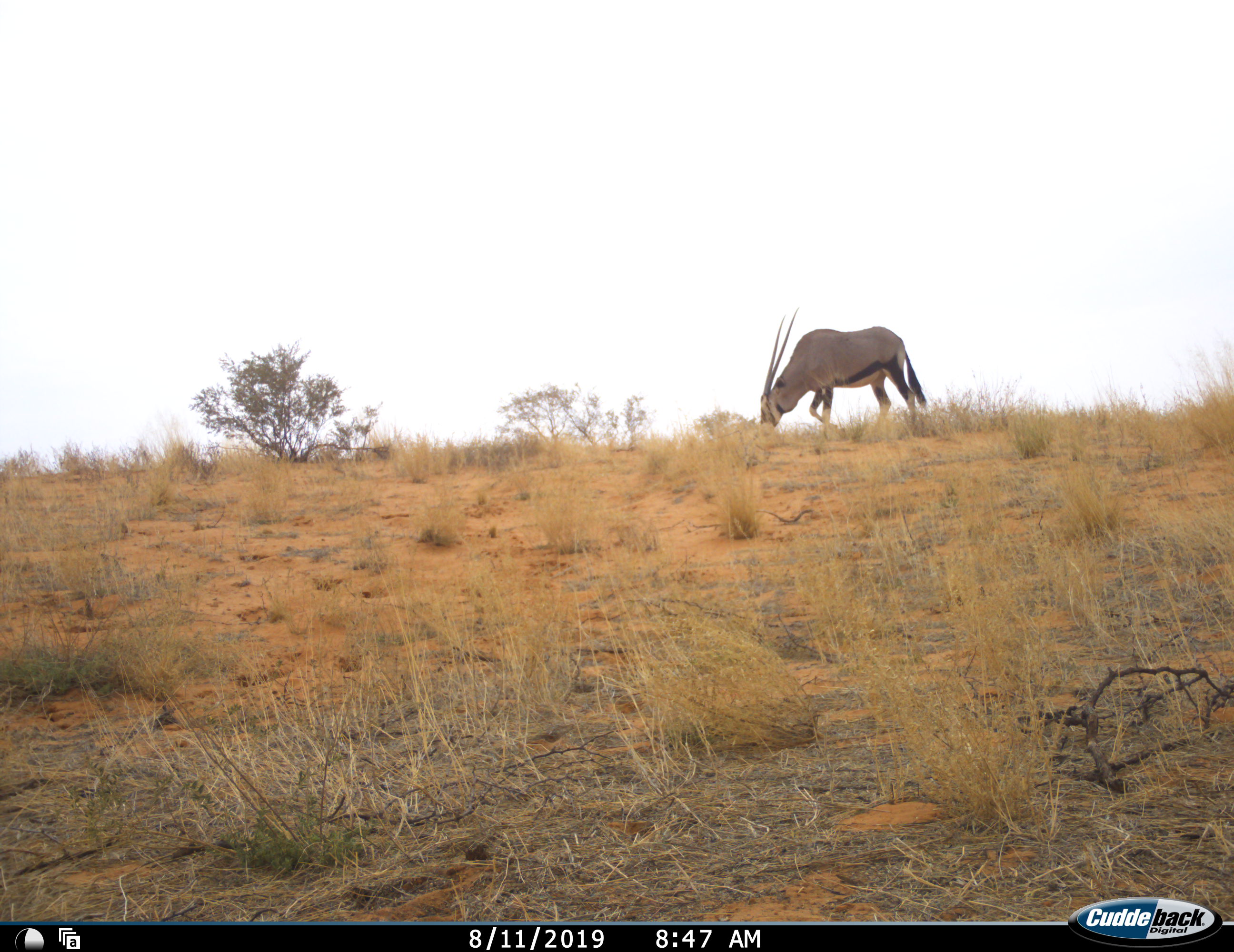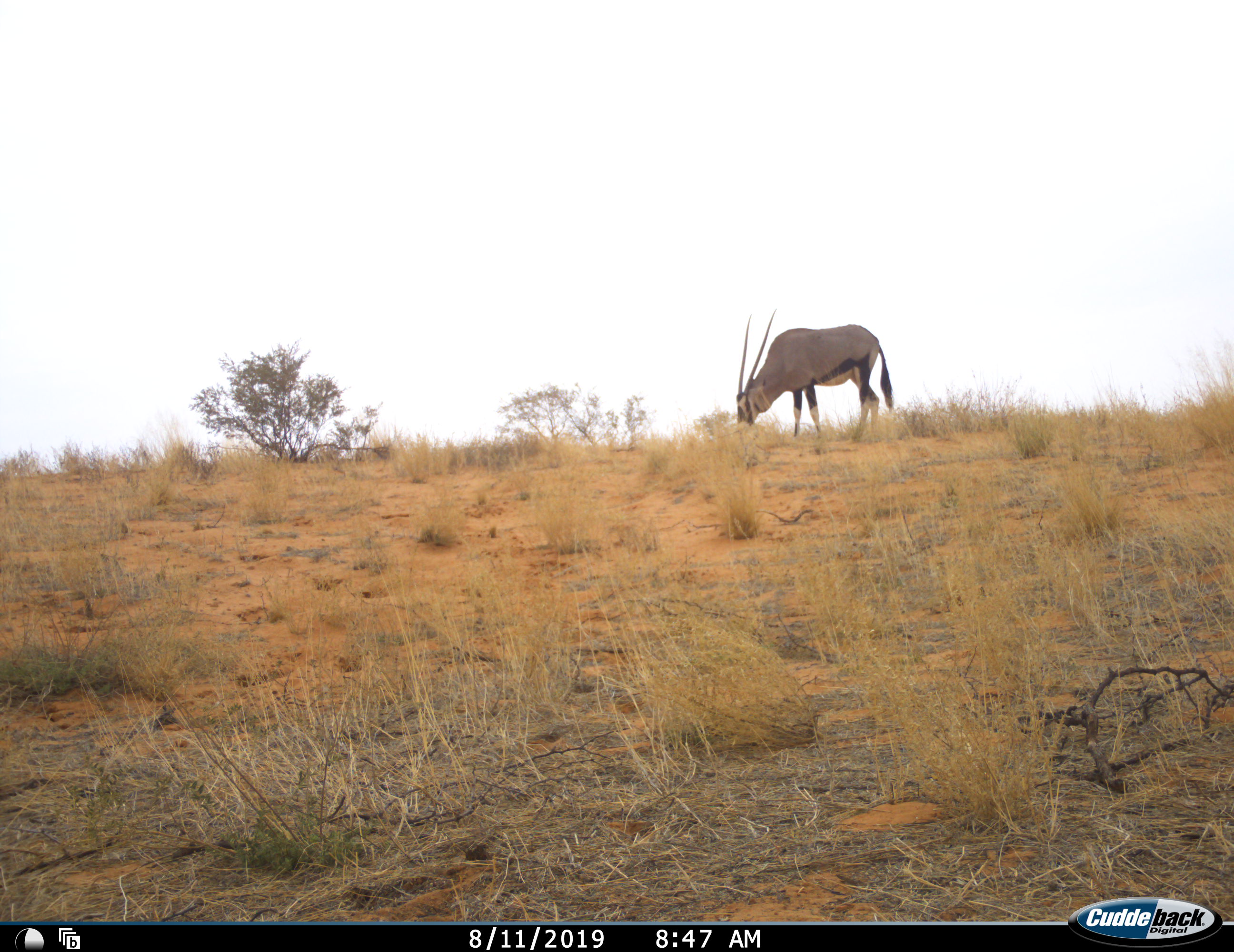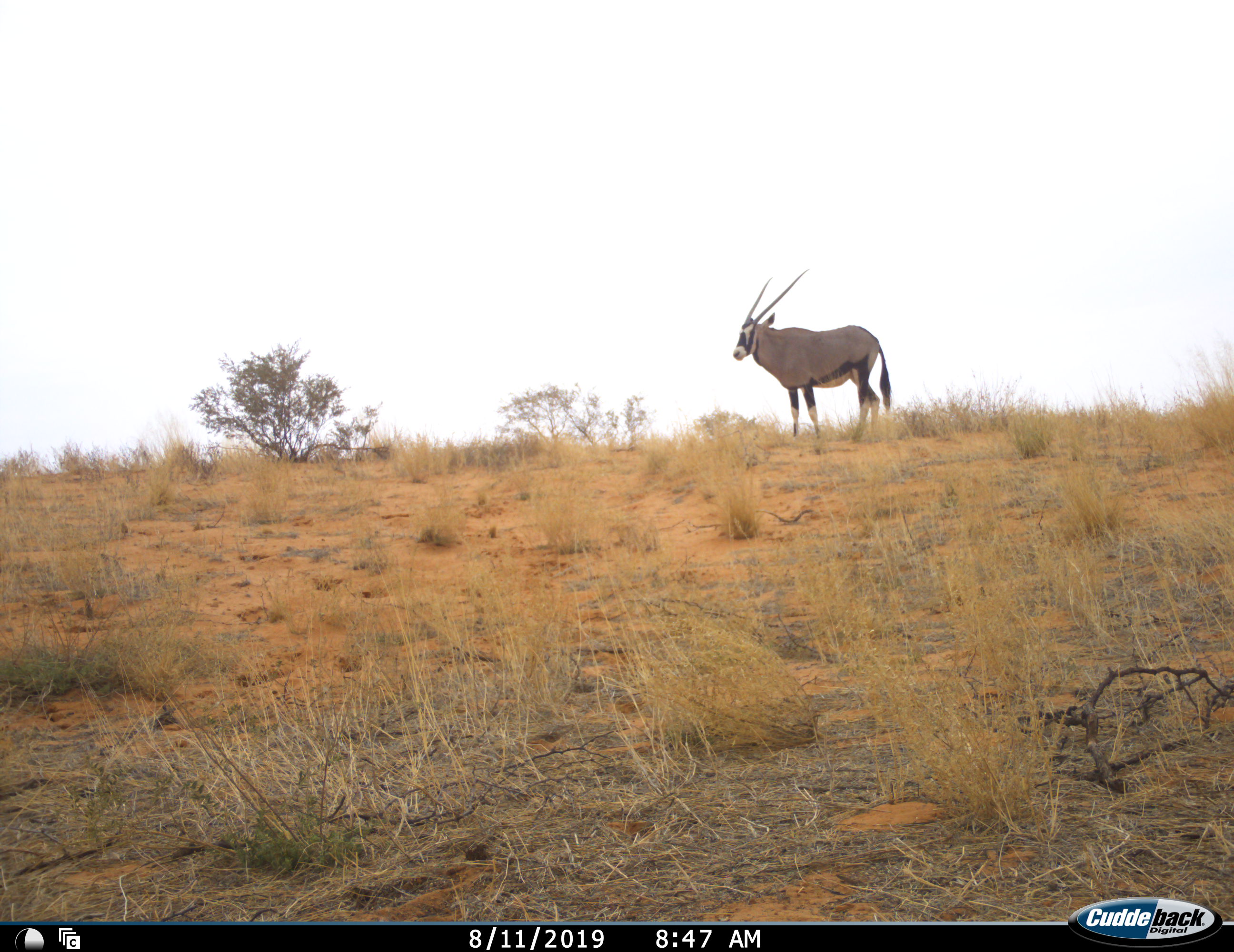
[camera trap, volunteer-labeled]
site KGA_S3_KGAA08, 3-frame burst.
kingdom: Animalia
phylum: Chordata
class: Mammalia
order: Artiodactyla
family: Bovidae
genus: Oryx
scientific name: Oryx gazella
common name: gemsbok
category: oryx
Oryx (gemsbok) (Oryx gazella), count 1. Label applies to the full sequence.